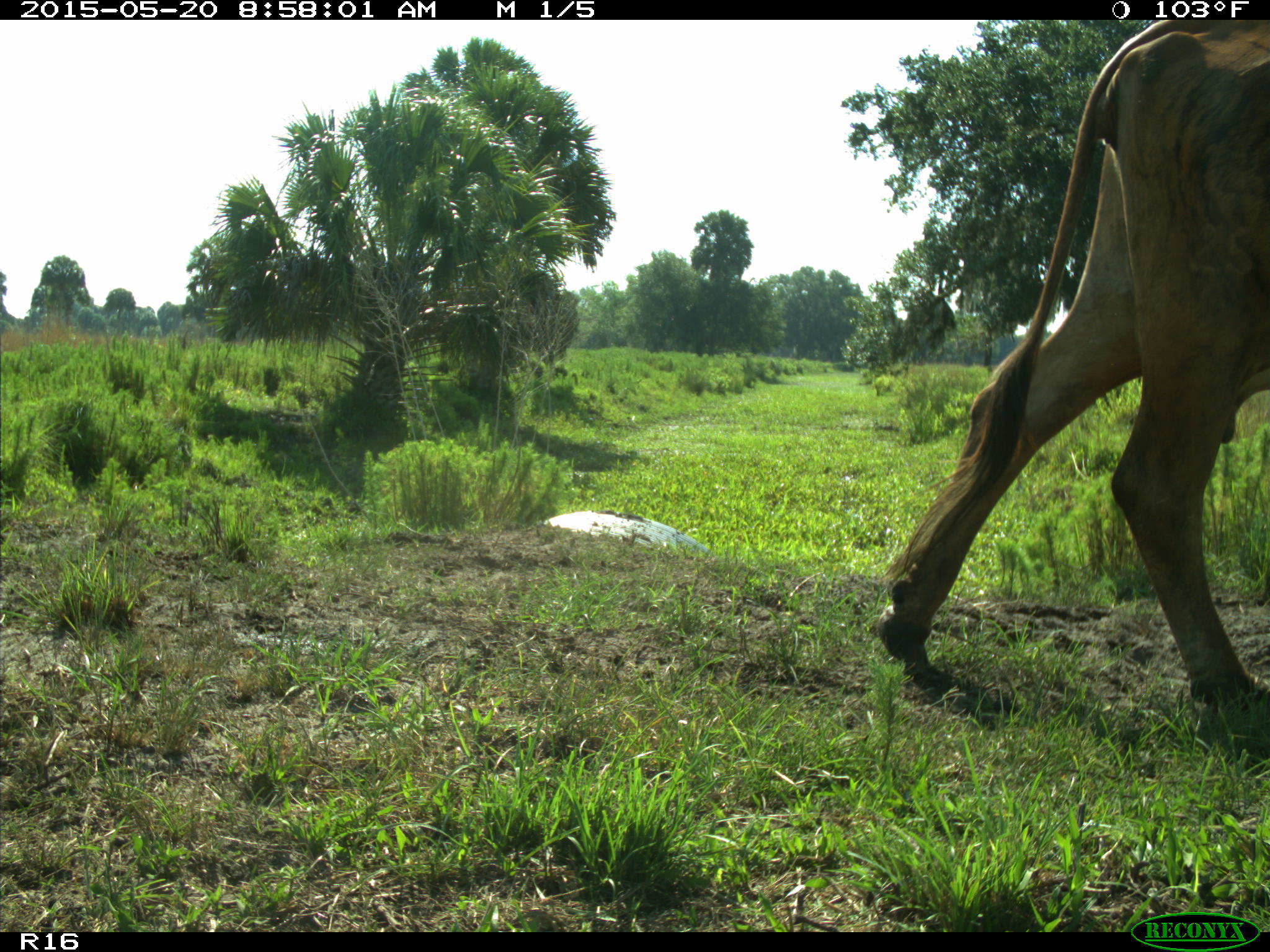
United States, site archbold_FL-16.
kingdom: Animalia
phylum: Chordata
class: Mammalia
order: Artiodactyla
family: Bovidae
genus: Bos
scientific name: Bos taurus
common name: domestic cow